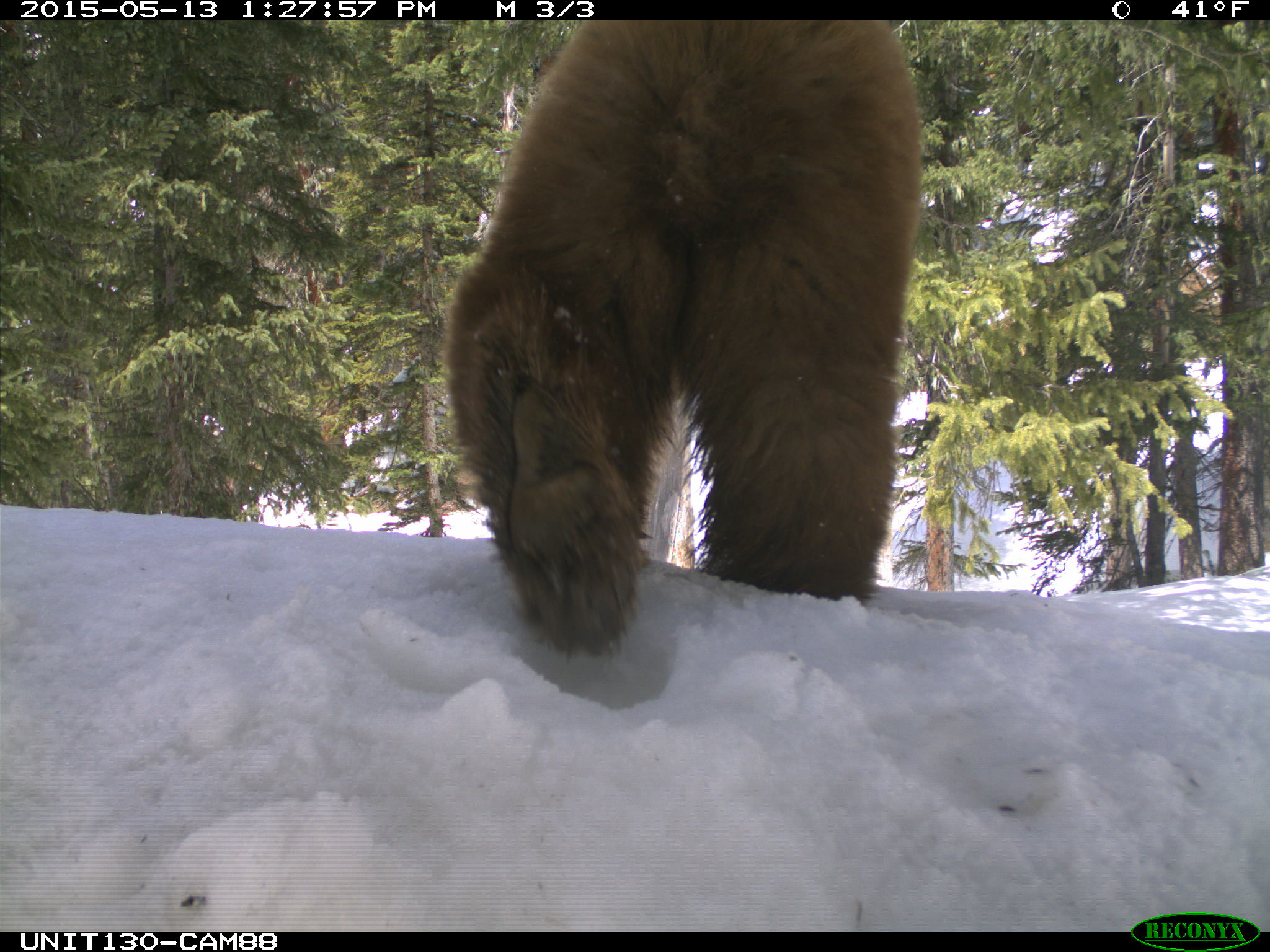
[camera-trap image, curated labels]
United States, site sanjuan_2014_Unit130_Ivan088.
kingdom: Animalia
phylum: Chordata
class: Mammalia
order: Carnivora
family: Ursidae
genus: Ursus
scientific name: Ursus americanus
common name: american black bear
Ursus americanus (american black bear).